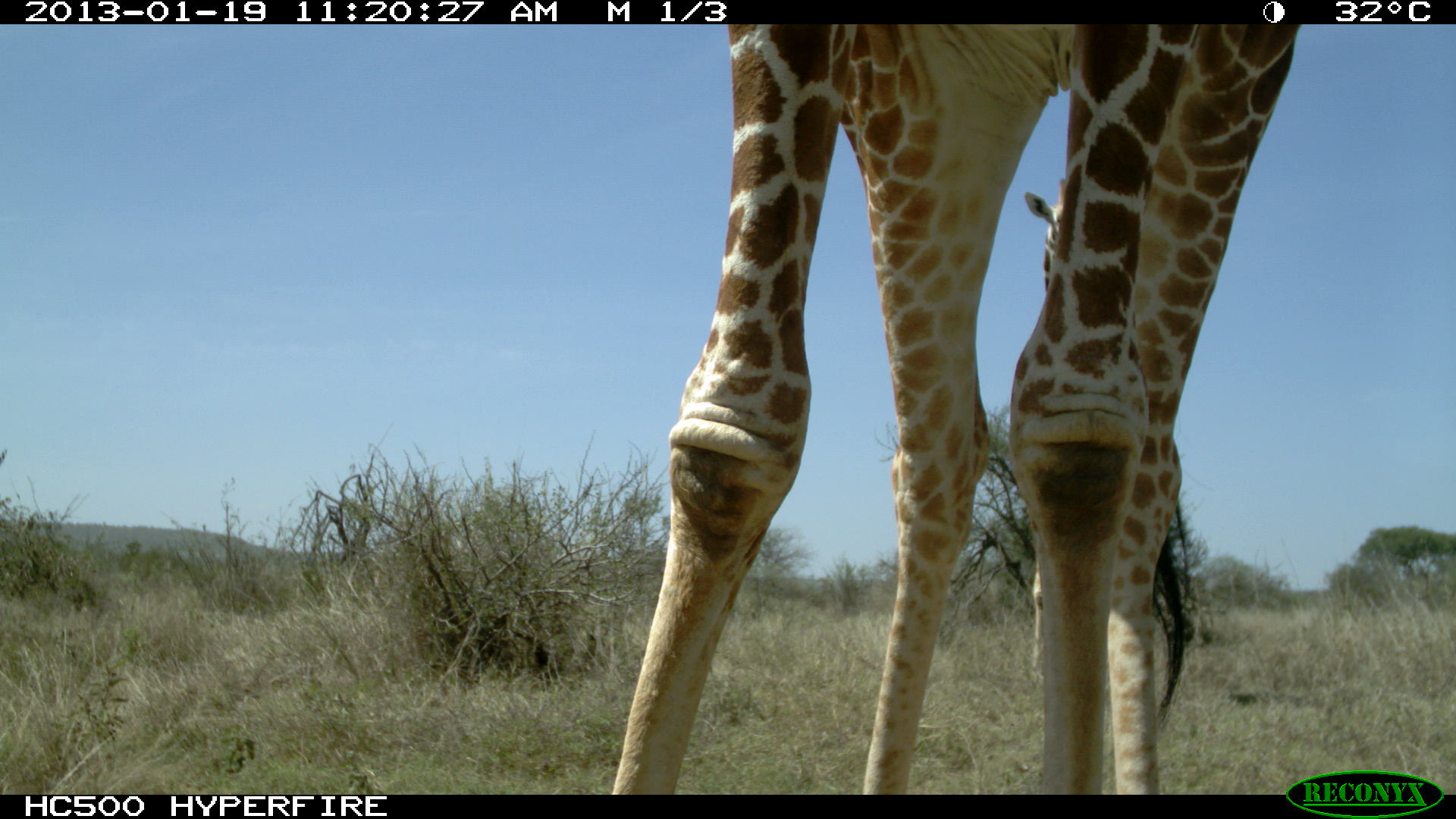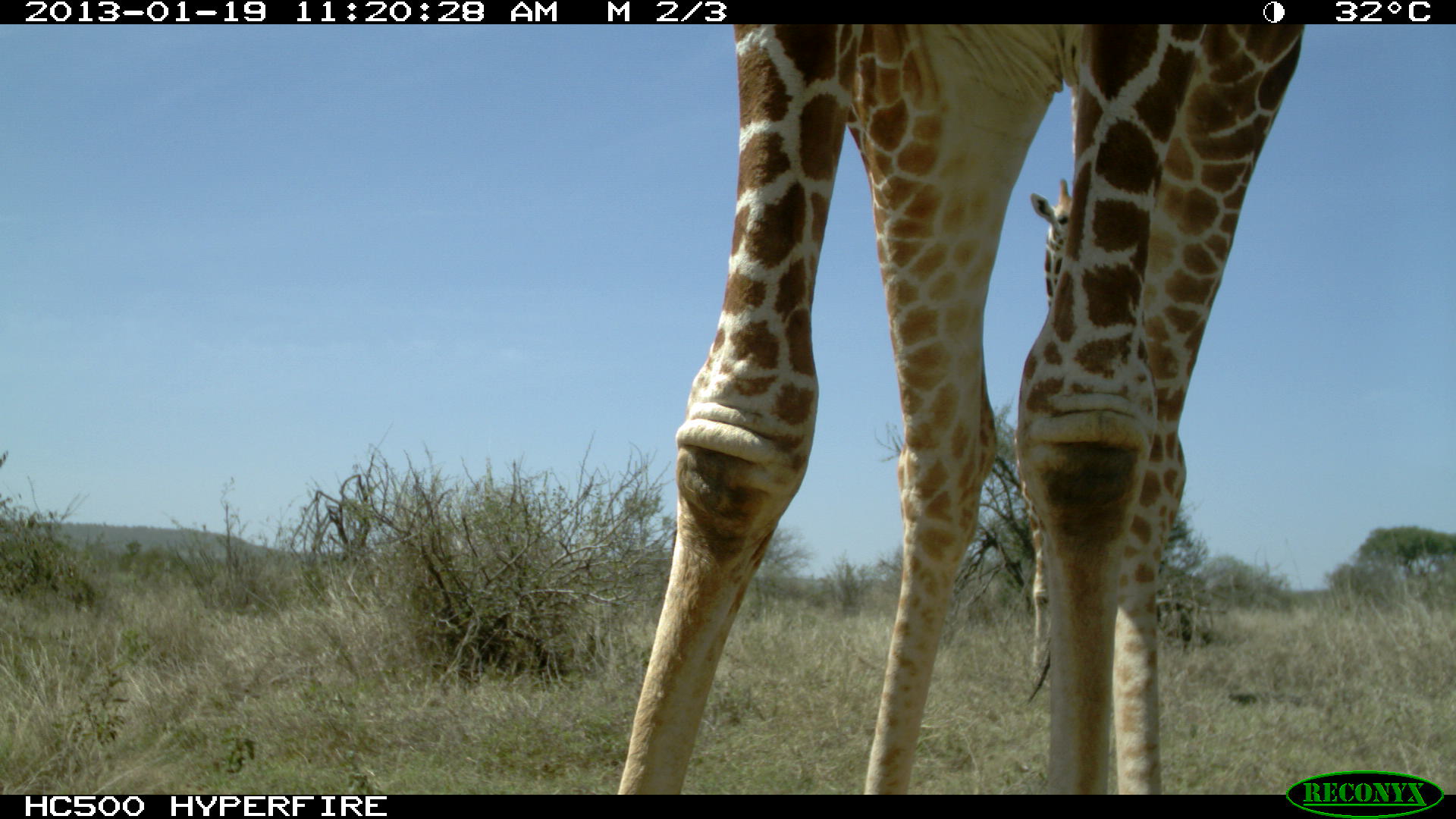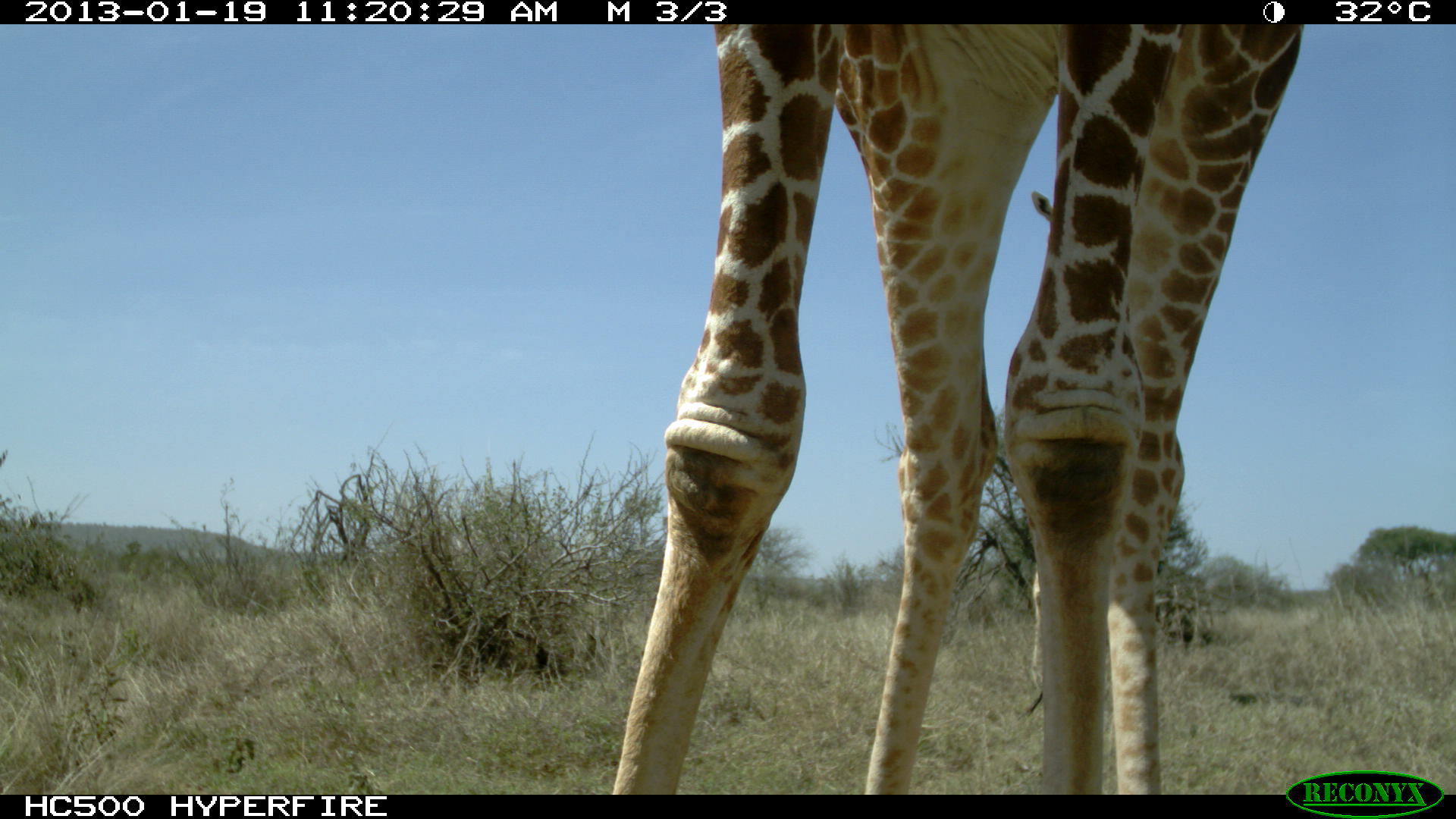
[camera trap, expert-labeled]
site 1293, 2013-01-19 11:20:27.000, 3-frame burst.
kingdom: Animalia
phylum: Chordata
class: Mammalia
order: Artiodactyla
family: Giraffidae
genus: Giraffa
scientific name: Giraffa camelopardalis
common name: giraffe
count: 2